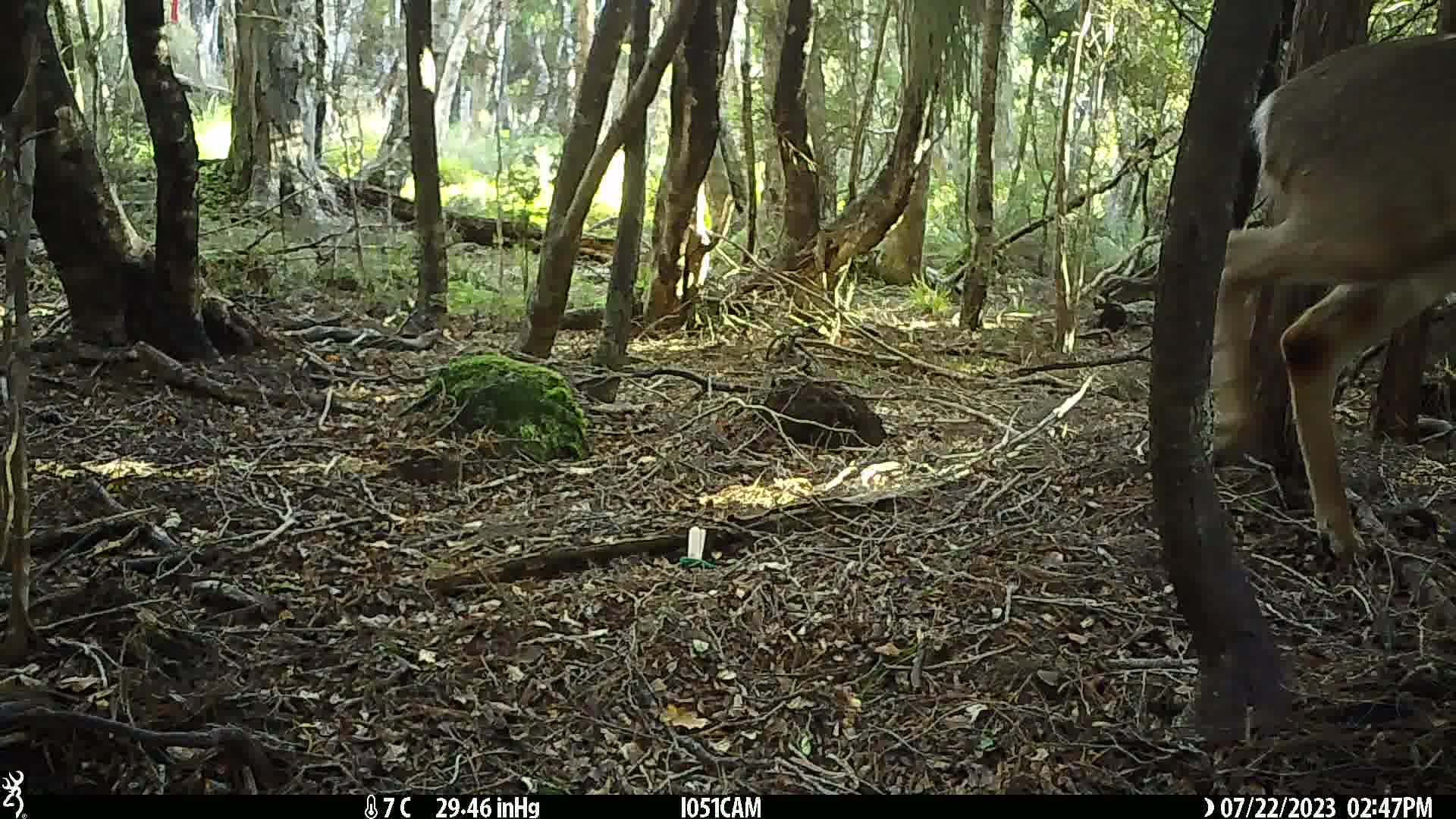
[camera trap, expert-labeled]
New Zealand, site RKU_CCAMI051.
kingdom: Animalia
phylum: Chordata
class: Mammalia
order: Artiodactyla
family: Cervidae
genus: Odocoileus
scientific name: Odocoileus virginianus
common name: white-tailed deer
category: white tailed deer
White tailed deer (white-tailed deer) (Odocoileus virginianus).